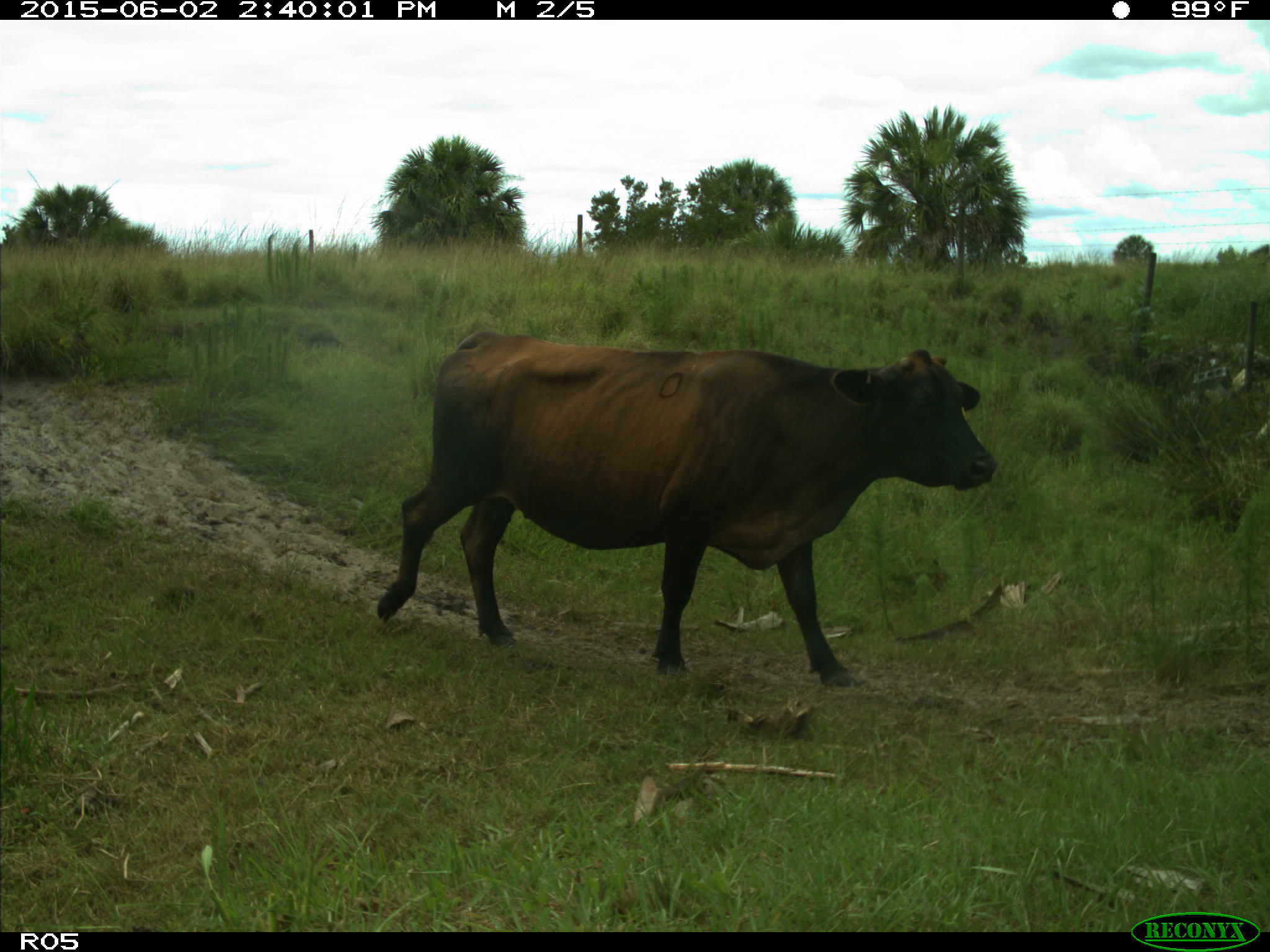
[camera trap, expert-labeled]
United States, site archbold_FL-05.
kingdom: Animalia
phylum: Chordata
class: Mammalia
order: Artiodactyla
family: Bovidae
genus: Bos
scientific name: Bos taurus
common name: domestic cow